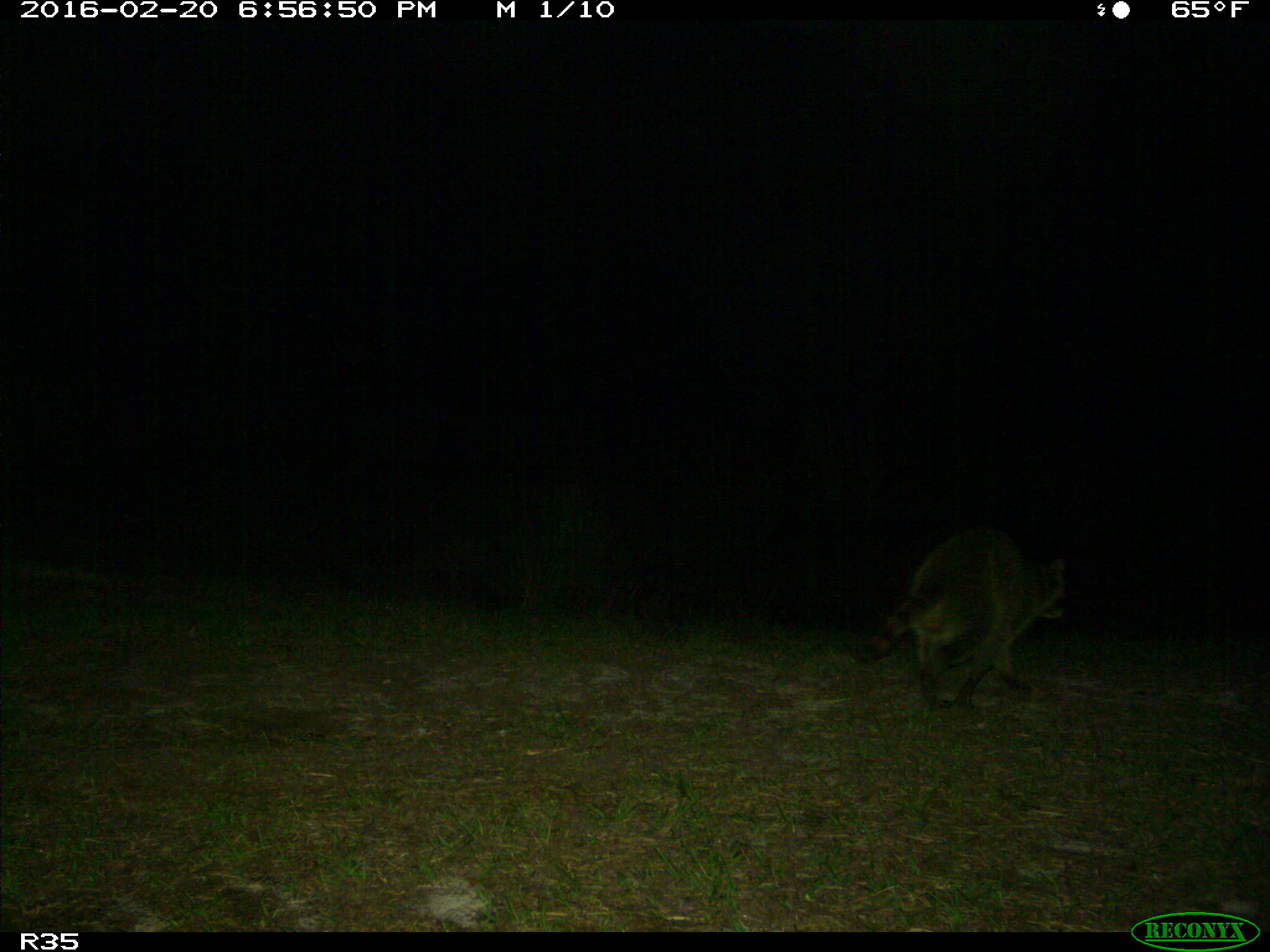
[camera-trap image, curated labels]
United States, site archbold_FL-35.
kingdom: Animalia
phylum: Chordata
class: Mammalia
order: Carnivora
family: Procyonidae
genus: Procyon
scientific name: Procyon lotor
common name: common raccoon